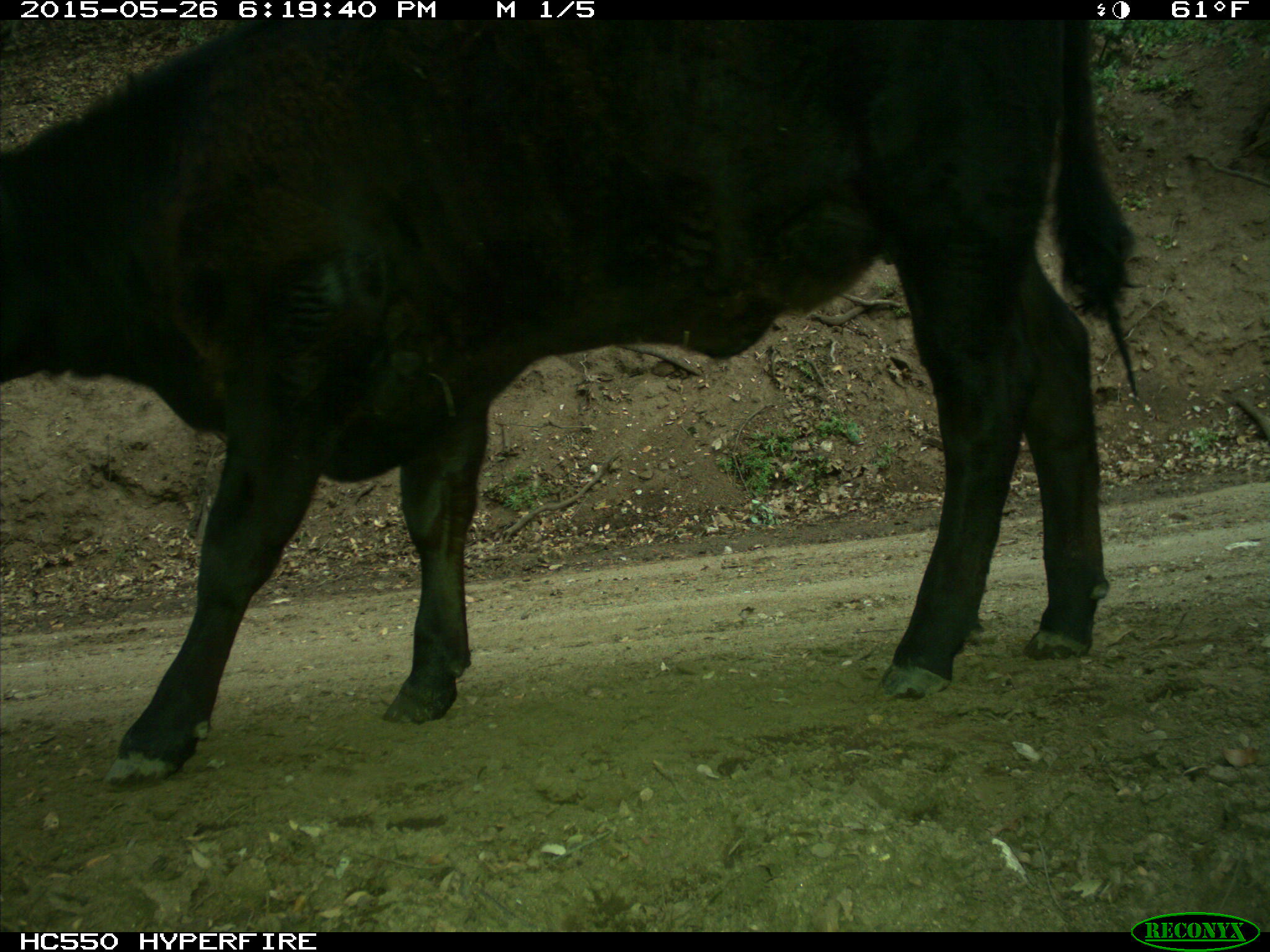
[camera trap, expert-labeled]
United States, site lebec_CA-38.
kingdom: Animalia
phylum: Chordata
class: Mammalia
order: Artiodactyla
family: Bovidae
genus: Bos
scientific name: Bos taurus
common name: domestic cow